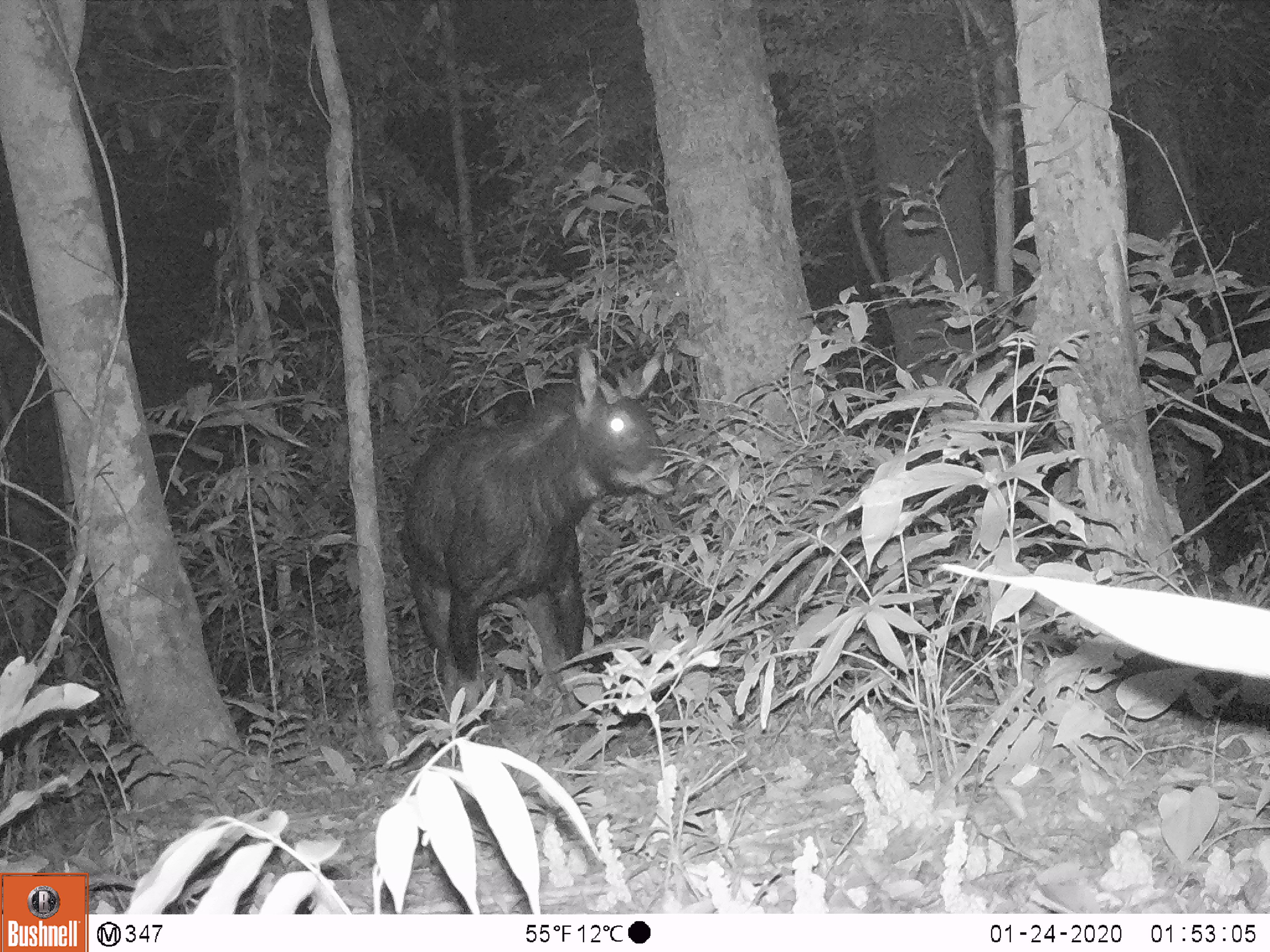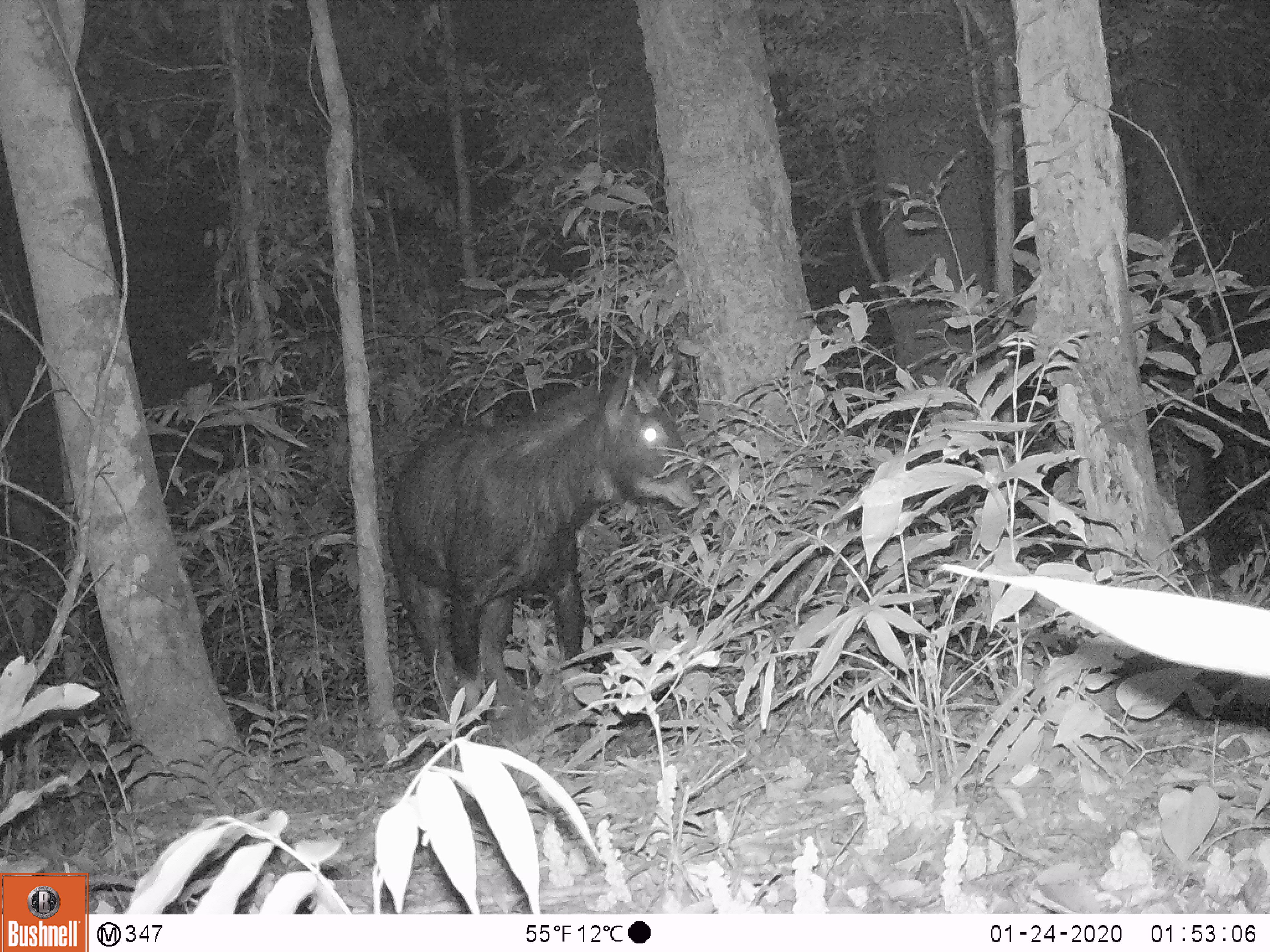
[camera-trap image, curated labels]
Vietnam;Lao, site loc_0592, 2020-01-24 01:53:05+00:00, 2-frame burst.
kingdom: Animalia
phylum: Chordata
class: Mammalia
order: Artiodactyla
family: Bovidae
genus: Capricornis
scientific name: Capricornis sumatraensis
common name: chinese serow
Chinese serow (Capricornis sumatraensis). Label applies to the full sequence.